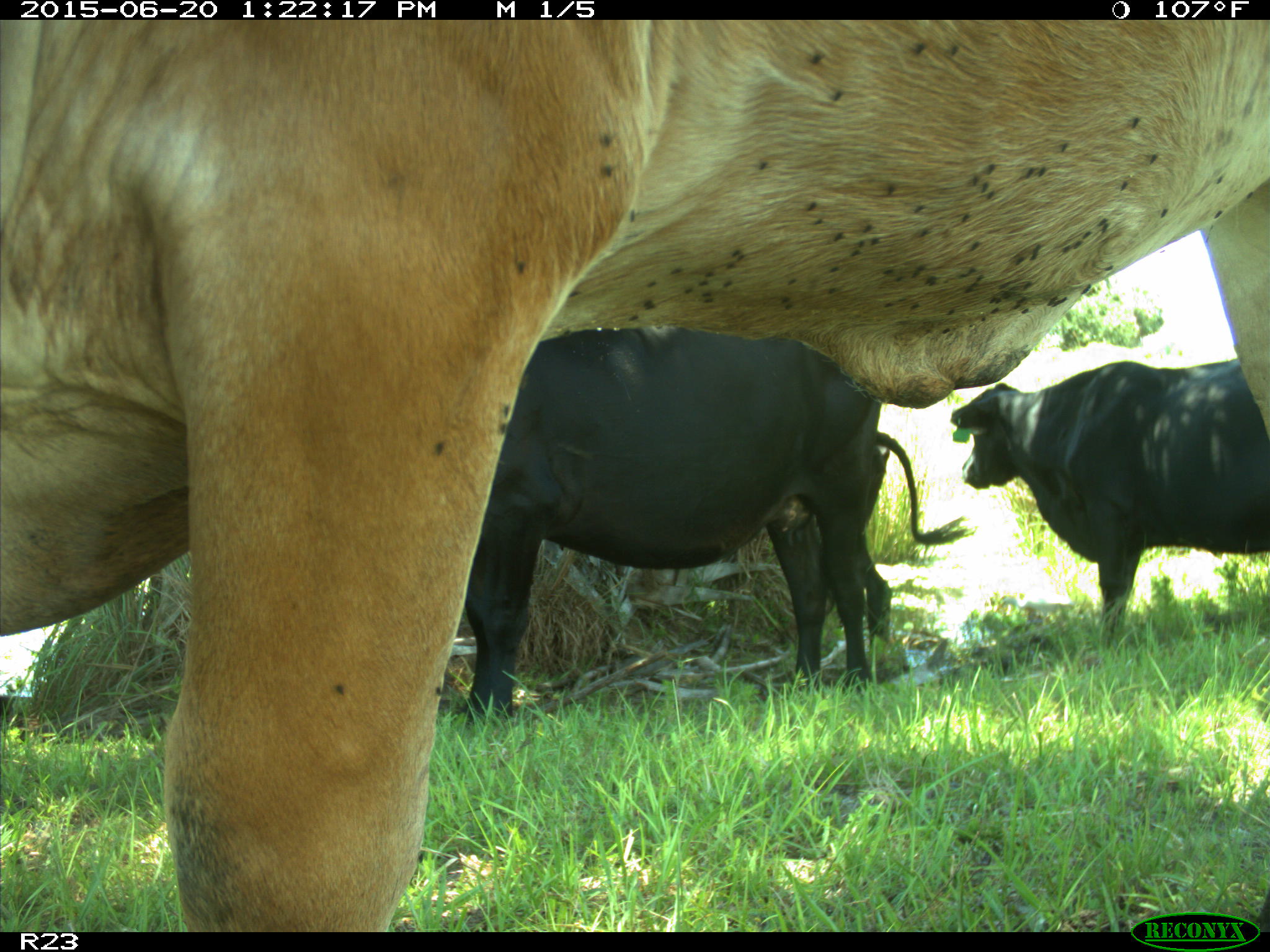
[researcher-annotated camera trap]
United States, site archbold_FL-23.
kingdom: Animalia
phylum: Chordata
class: Mammalia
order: Artiodactyla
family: Bovidae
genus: Bos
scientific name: Bos taurus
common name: domestic cow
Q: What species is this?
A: Bos taurus (domestic cow).